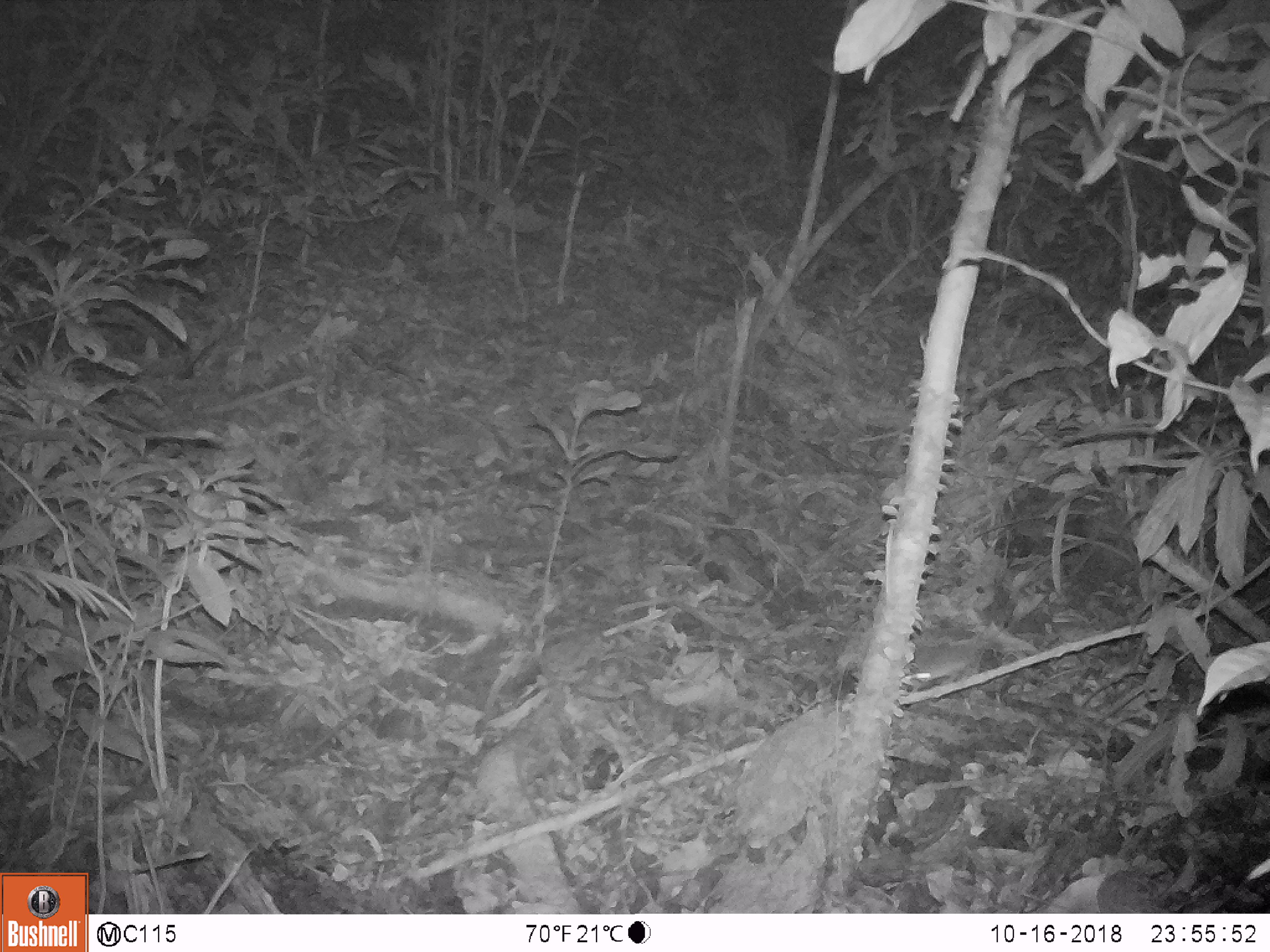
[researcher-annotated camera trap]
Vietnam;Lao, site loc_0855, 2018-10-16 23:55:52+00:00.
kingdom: Animalia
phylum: Chordata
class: Mammalia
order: Rodentia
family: Muridae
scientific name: Muridae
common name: old-world mice and rats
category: unidentified murid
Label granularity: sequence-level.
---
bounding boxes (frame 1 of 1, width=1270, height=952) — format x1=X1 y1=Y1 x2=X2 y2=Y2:
unidentified murid: x1=903 y1=627 x2=1010 y2=693